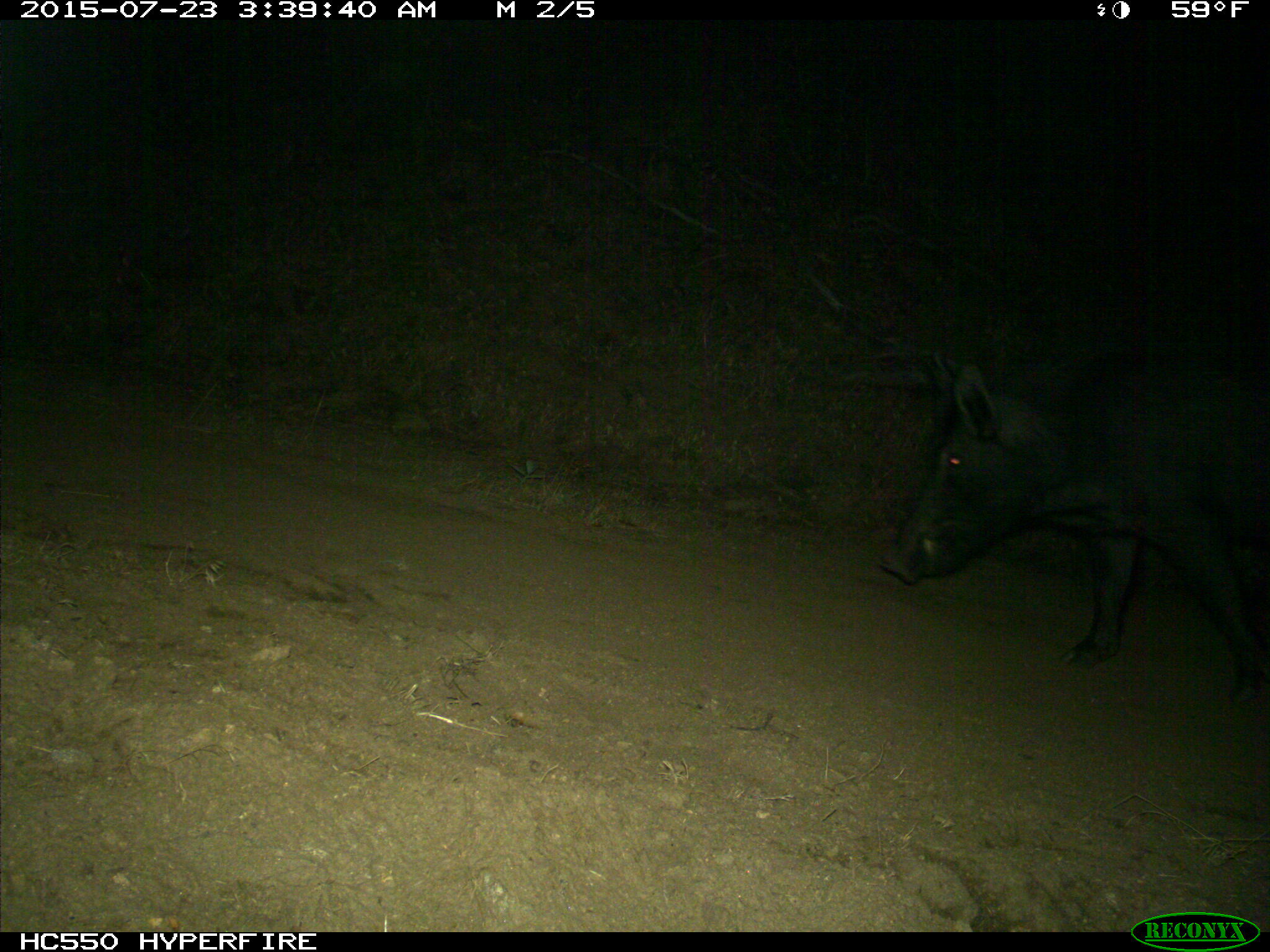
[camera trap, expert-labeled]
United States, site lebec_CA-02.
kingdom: Animalia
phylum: Chordata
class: Mammalia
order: Artiodactyla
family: Suidae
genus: Sus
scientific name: Sus scrofa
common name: wild boar